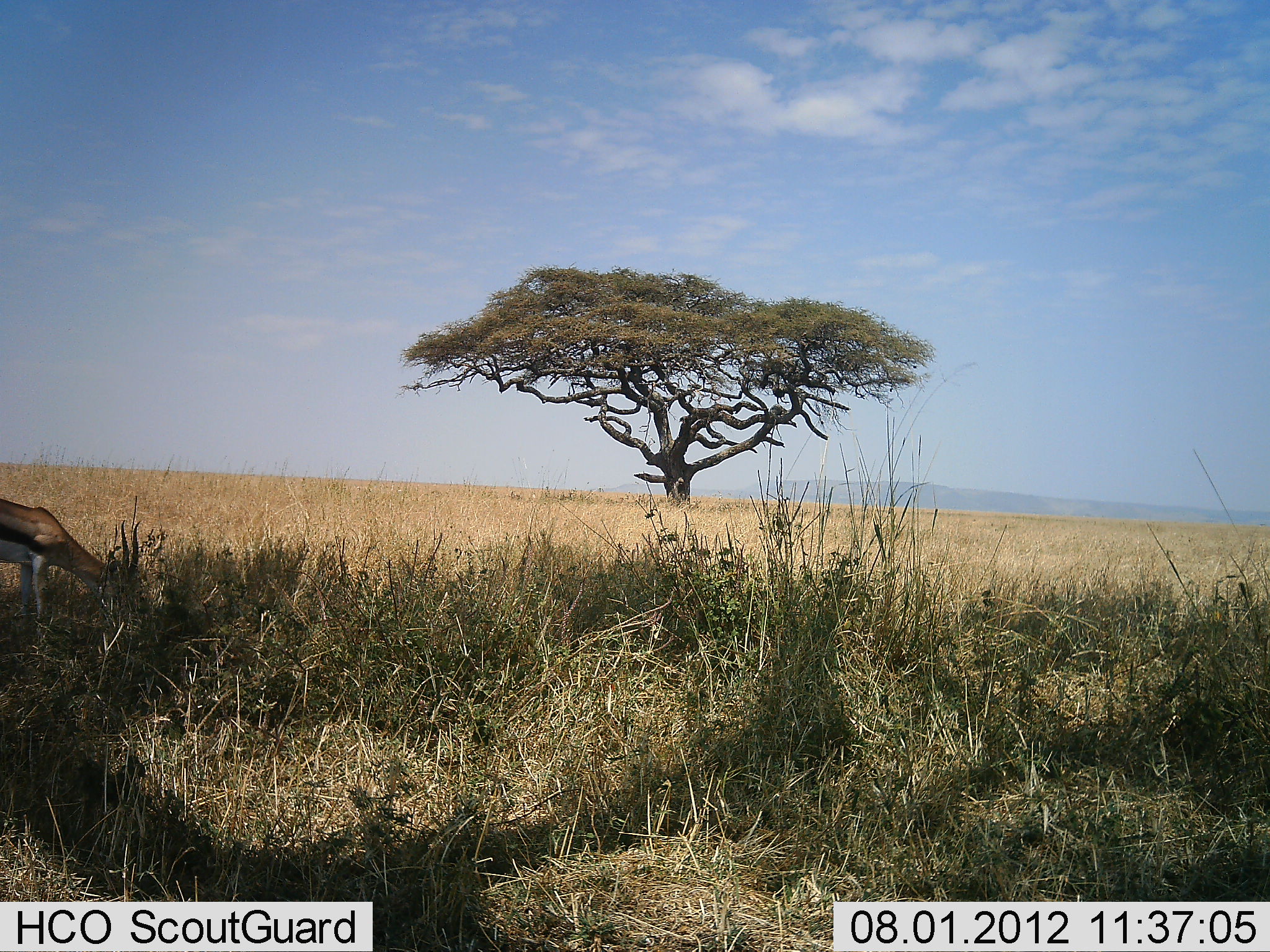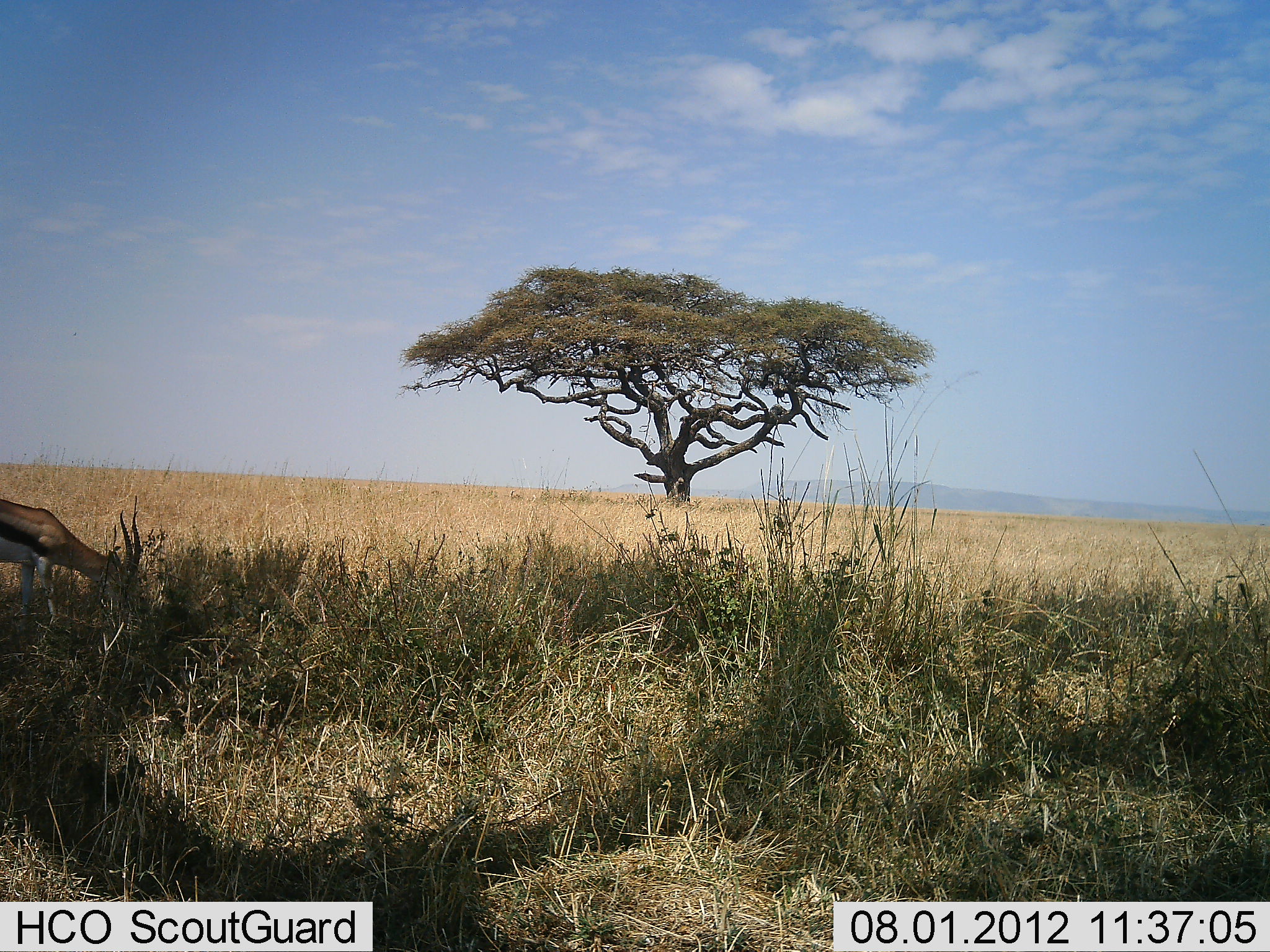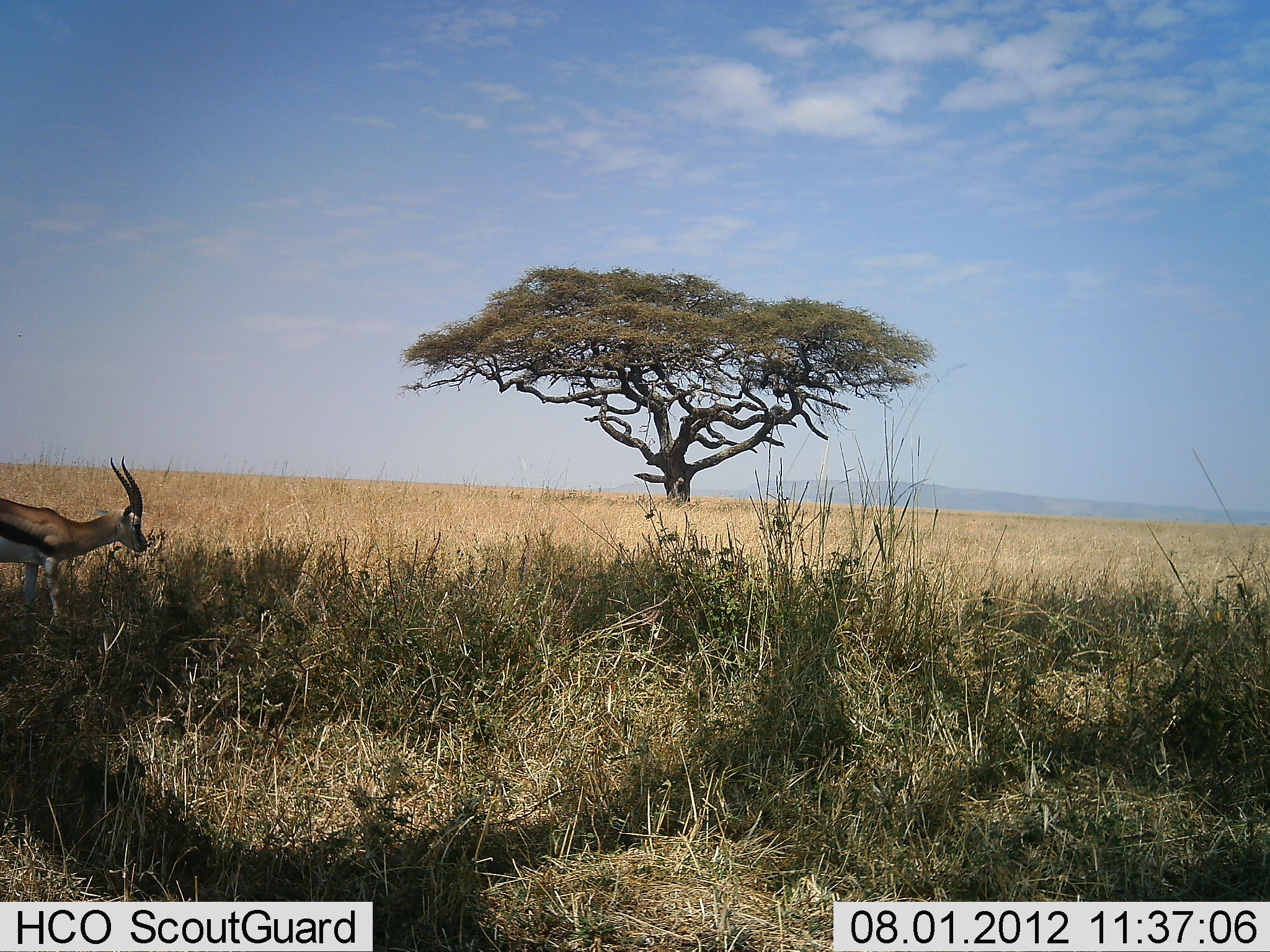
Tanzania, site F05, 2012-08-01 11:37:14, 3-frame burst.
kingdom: Animalia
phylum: Chordata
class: Mammalia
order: Artiodactyla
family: Bovidae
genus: Eudorcas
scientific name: Eudorcas thomsonii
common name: thomson's gazelle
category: gazellethomsons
Gazellethomsons (thomson's gazelle) (Eudorcas thomsonii), count 1. Behavior (volunteer vote fractions): standing 27%, resting 0%, moving 0%, interacting 0%. Young present (vote fraction): 0%. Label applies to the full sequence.